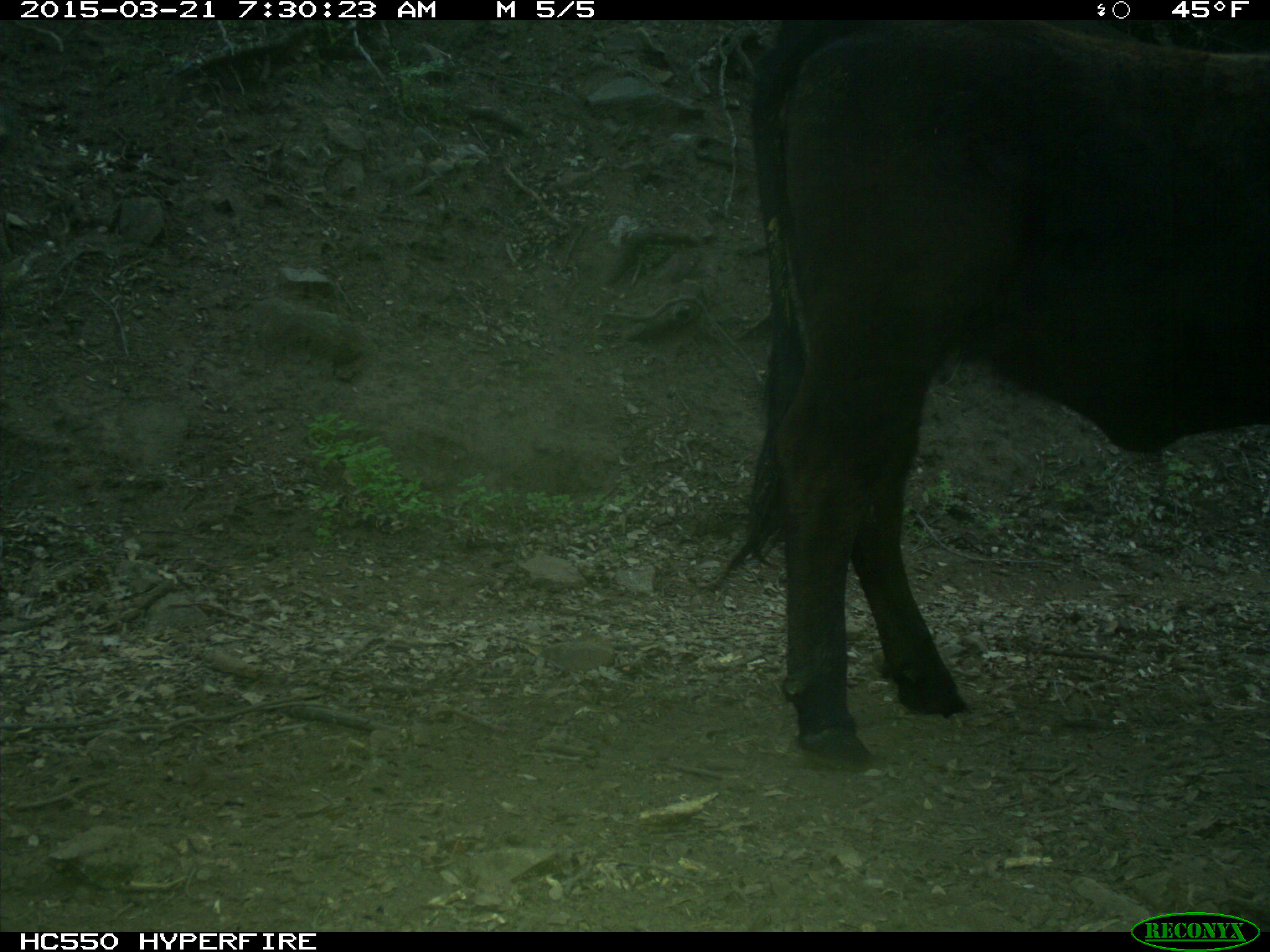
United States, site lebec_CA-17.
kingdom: Animalia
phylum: Chordata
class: Mammalia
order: Artiodactyla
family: Bovidae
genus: Bos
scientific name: Bos taurus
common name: domestic cow